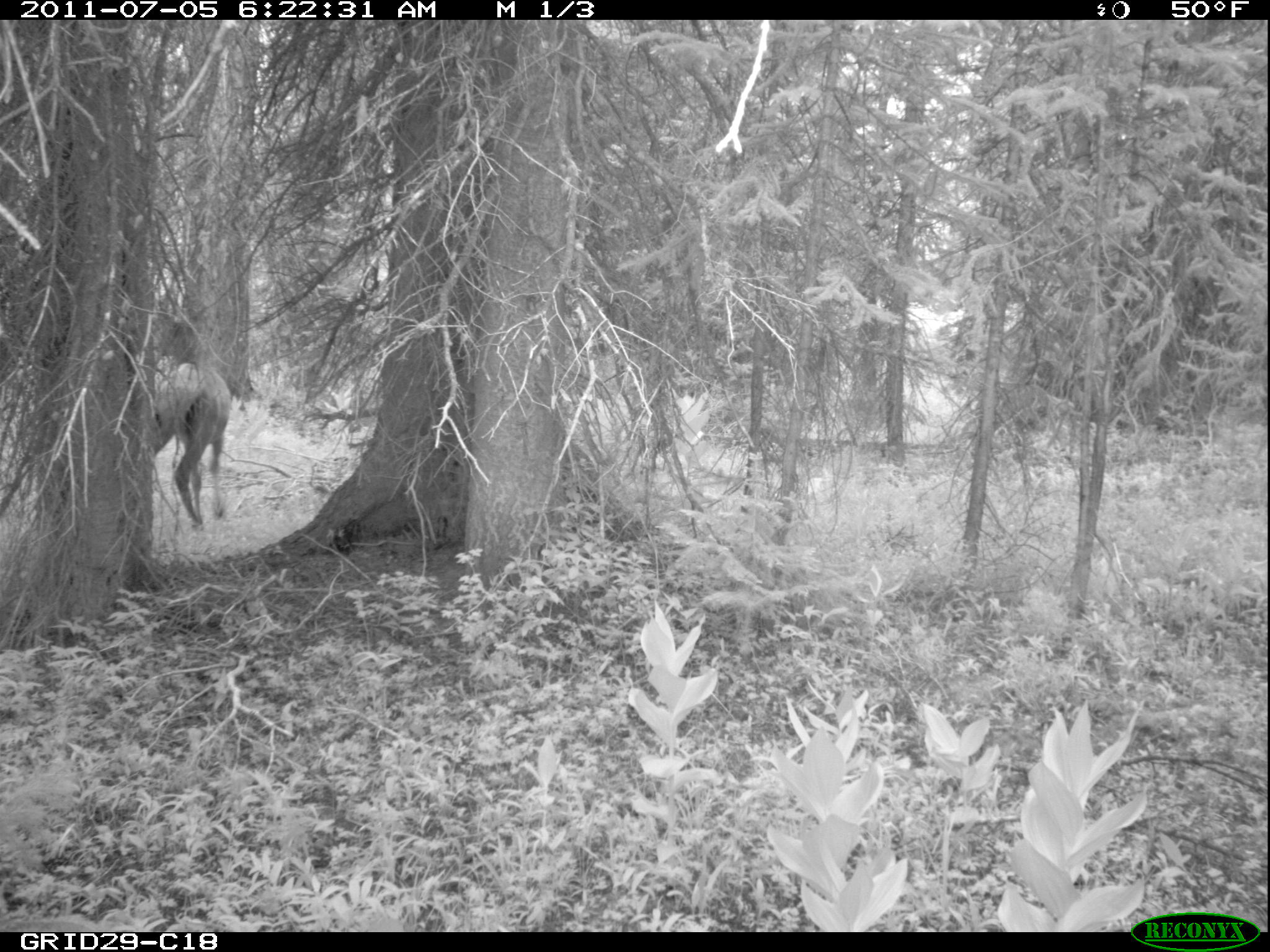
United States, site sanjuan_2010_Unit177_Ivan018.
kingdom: Animalia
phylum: Chordata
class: Mammalia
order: Artiodactyla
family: Cervidae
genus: Cervus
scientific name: Cervus elaphus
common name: red deer